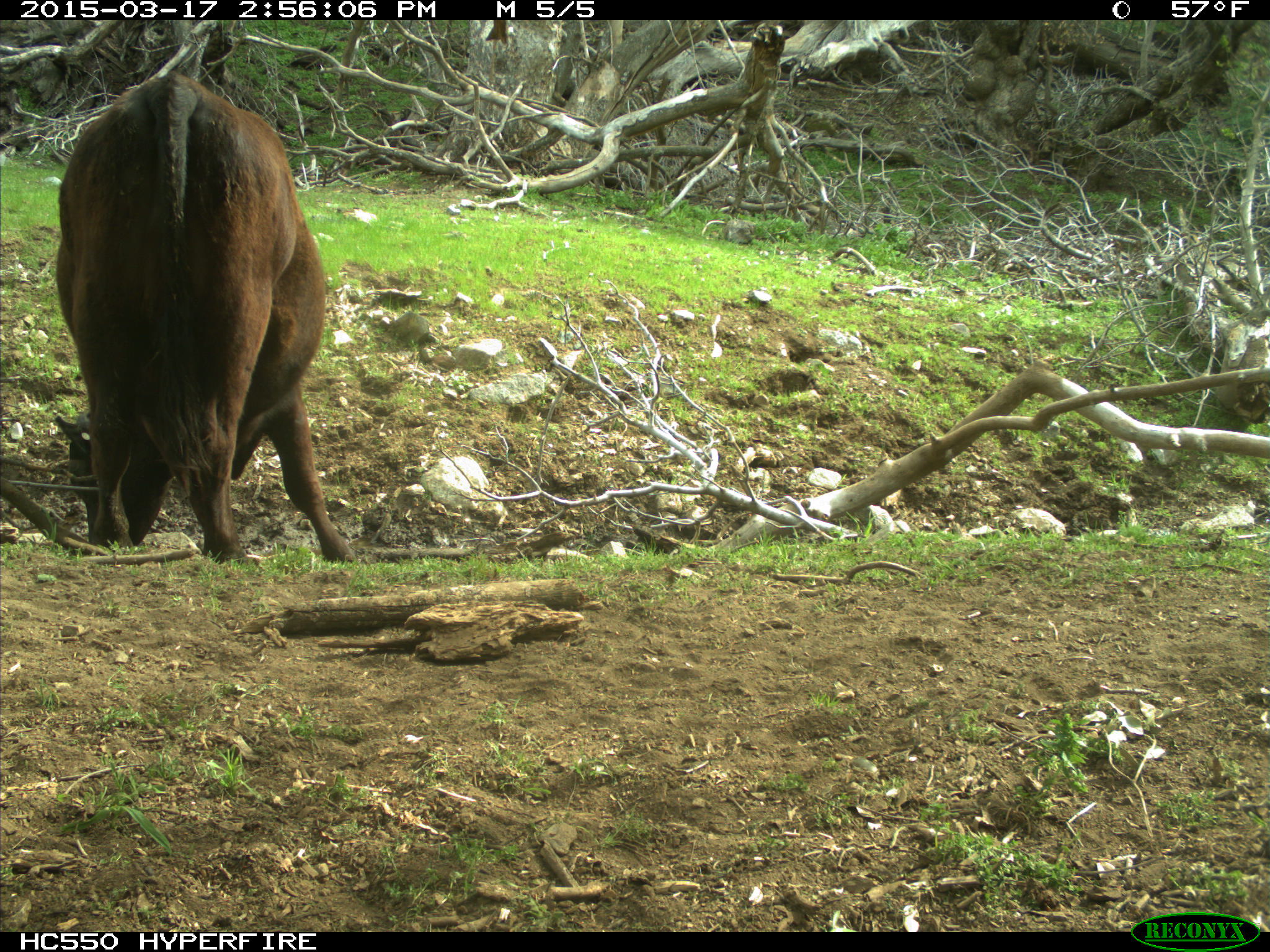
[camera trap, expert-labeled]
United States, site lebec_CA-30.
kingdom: Animalia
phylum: Chordata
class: Mammalia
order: Artiodactyla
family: Bovidae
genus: Bos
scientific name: Bos taurus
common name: domestic cow